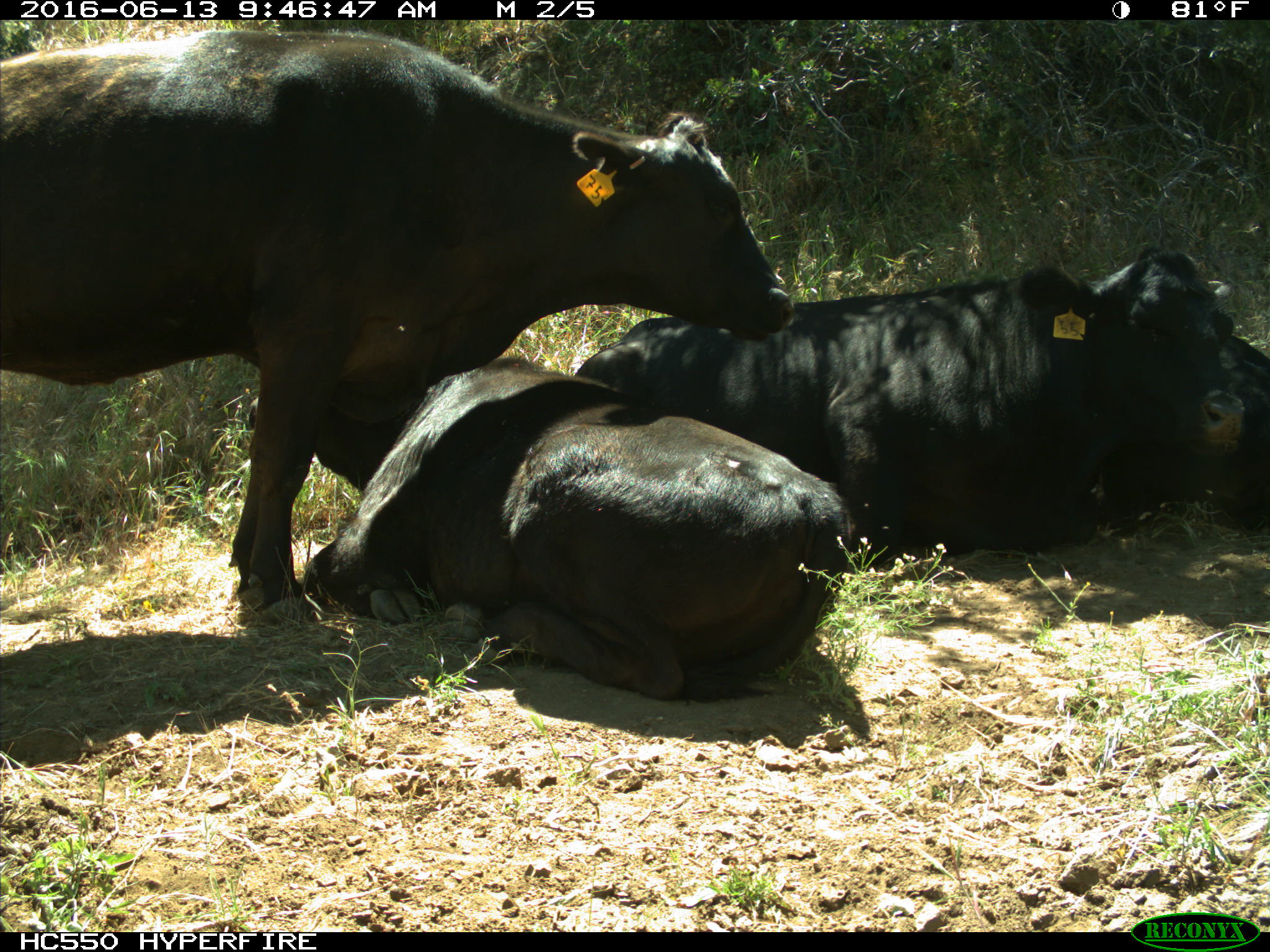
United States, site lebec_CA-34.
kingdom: Animalia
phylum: Chordata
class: Mammalia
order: Artiodactyla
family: Bovidae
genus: Bos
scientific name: Bos taurus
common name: domestic cow